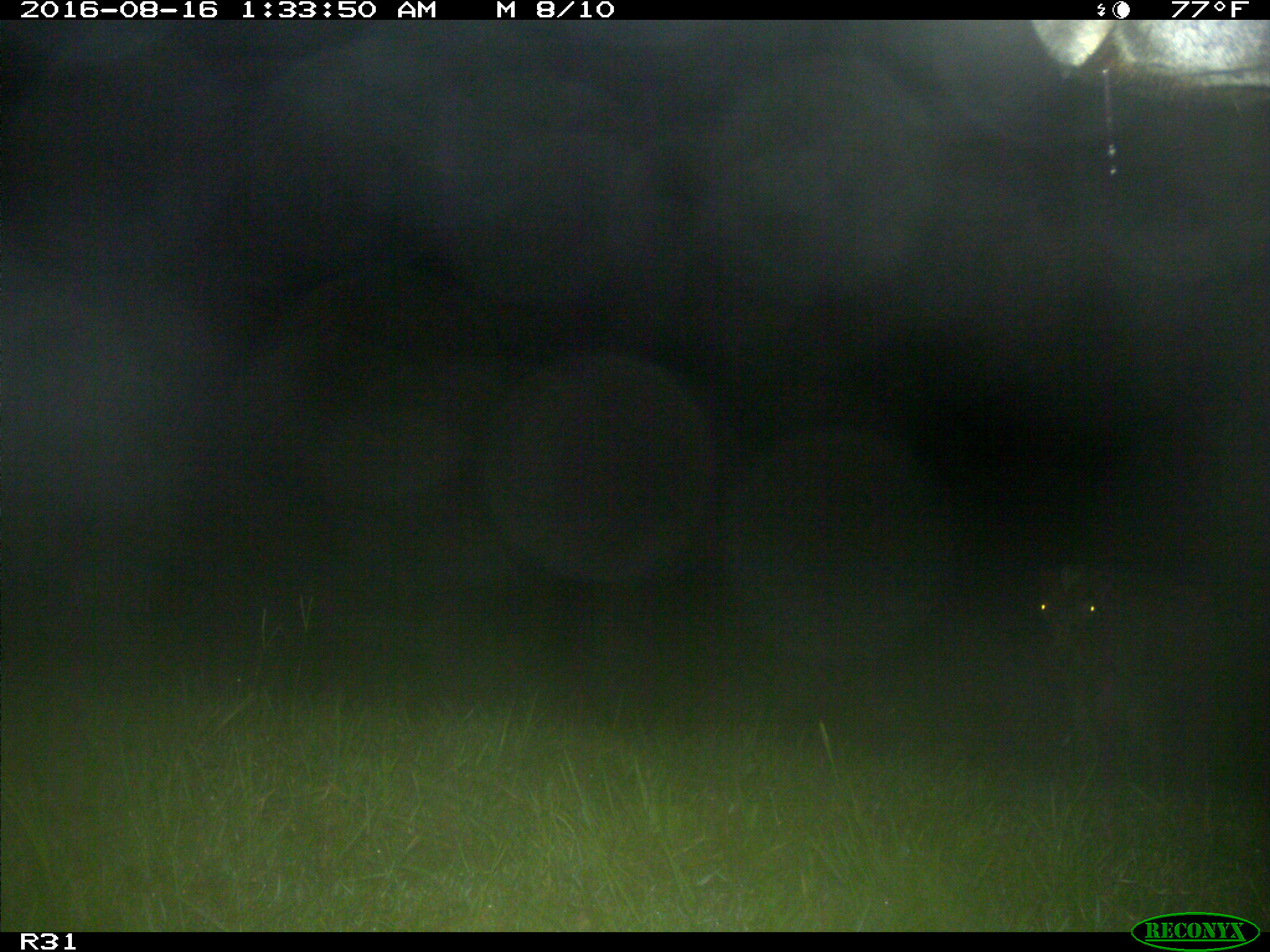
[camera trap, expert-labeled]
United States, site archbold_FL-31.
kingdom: Animalia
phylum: Chordata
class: Mammalia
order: Artiodactyla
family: Bovidae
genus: Bos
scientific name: Bos taurus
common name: domestic cow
Bos taurus (domestic cow).